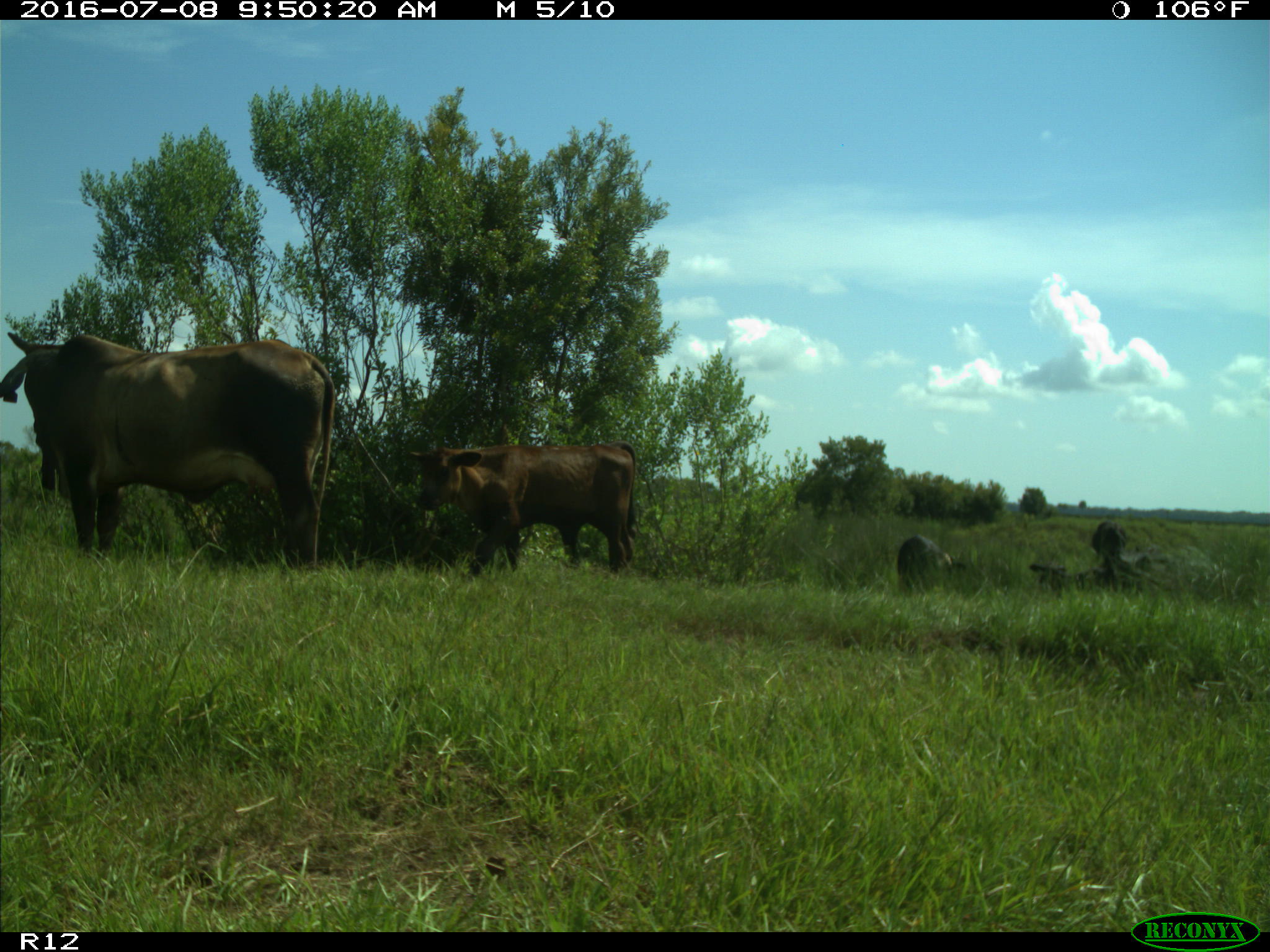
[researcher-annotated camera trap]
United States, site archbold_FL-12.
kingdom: Animalia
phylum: Chordata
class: Mammalia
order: Artiodactyla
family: Bovidae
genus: Bos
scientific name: Bos taurus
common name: domestic cow